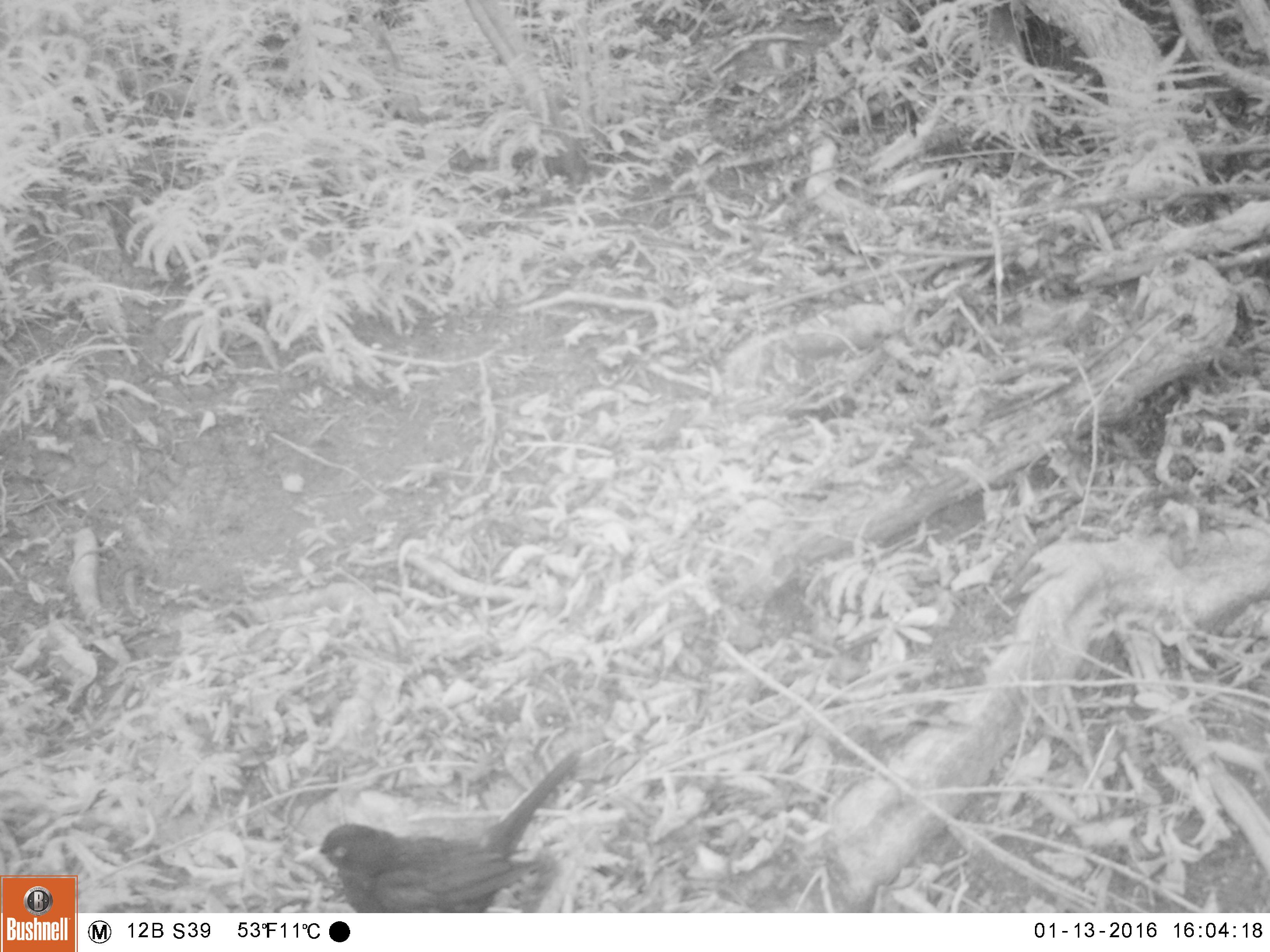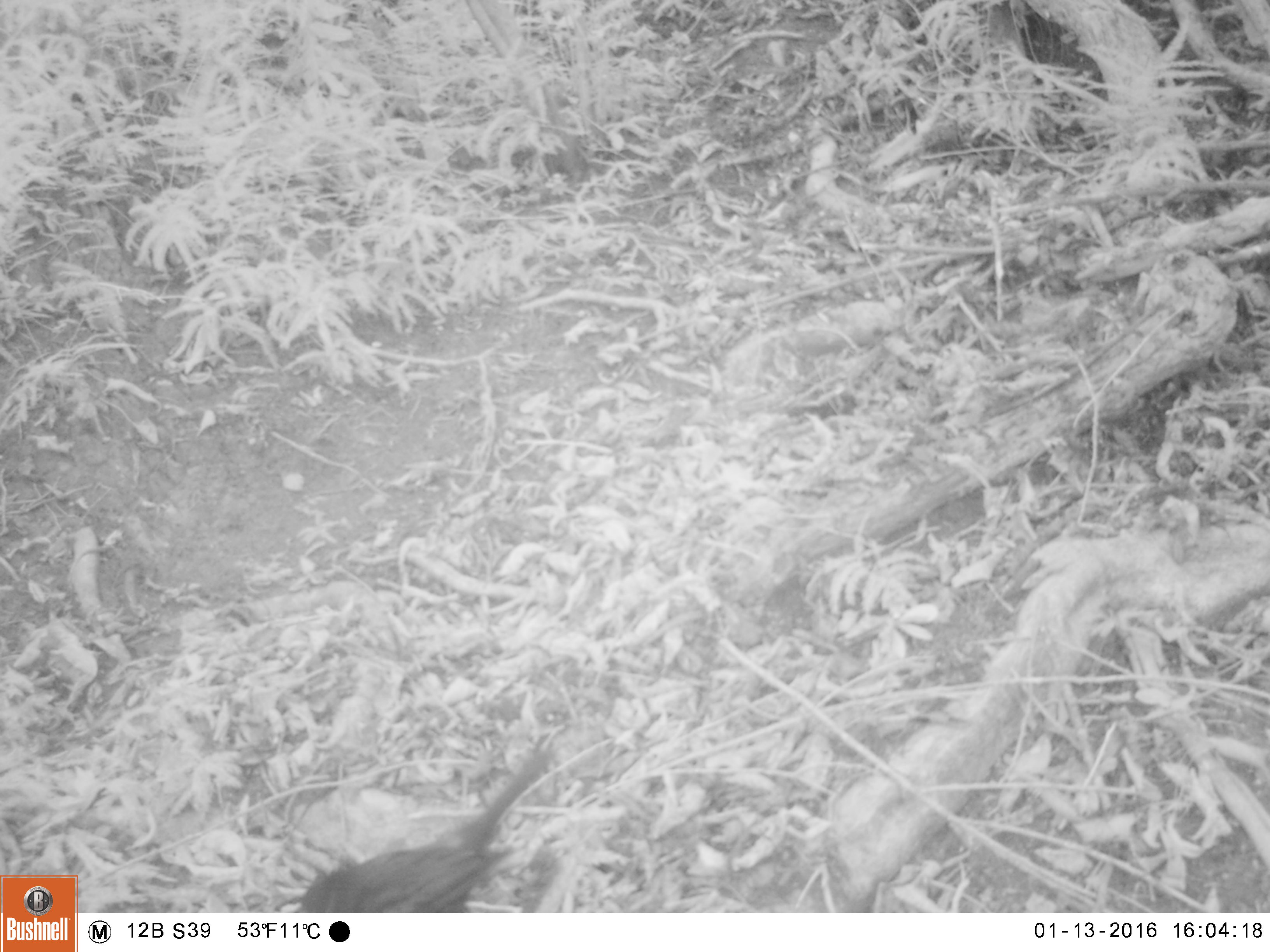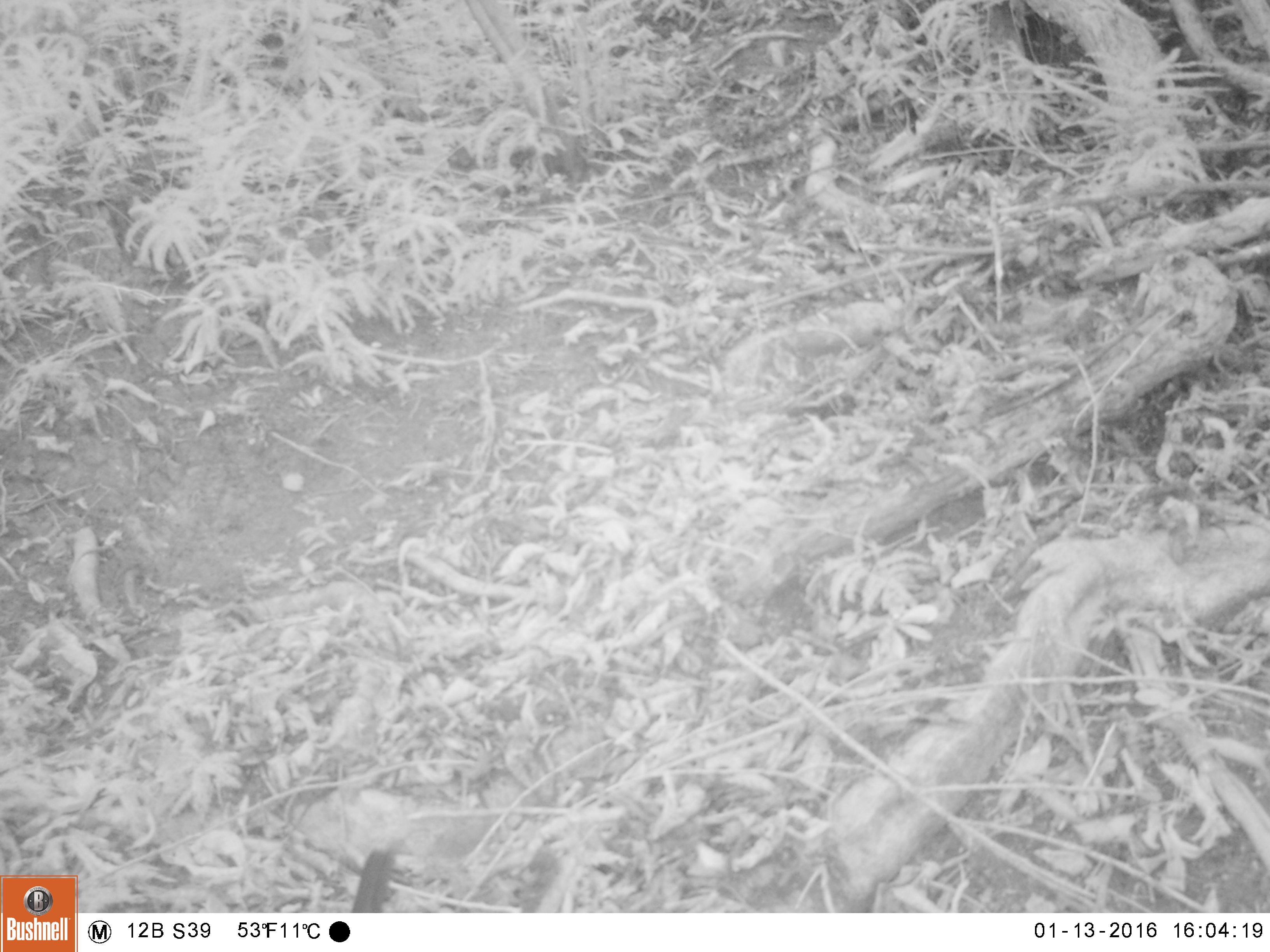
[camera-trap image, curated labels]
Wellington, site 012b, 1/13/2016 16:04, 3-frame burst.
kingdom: Animalia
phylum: Chordata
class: Aves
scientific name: Aves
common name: bird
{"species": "bird (Aves)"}